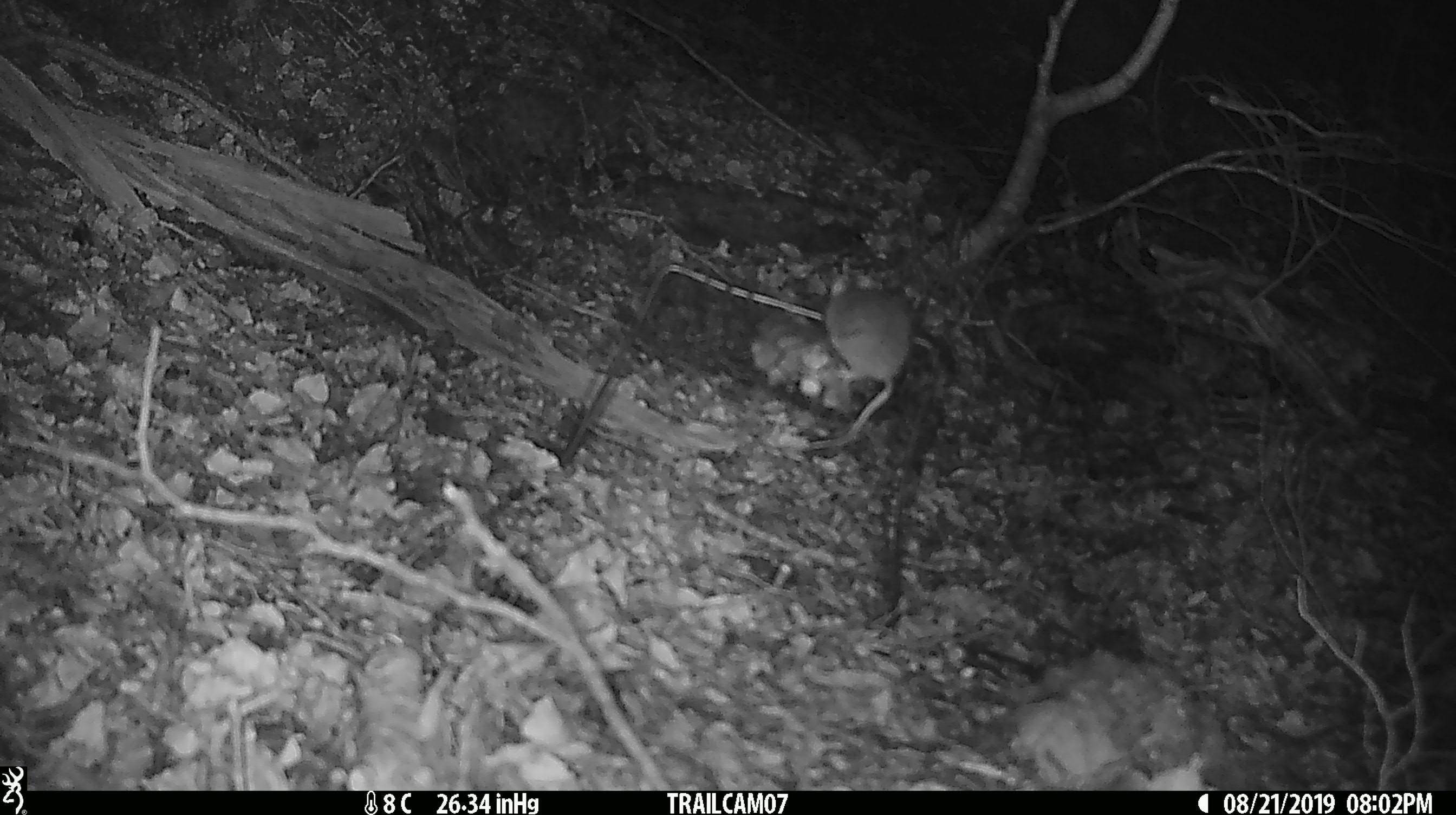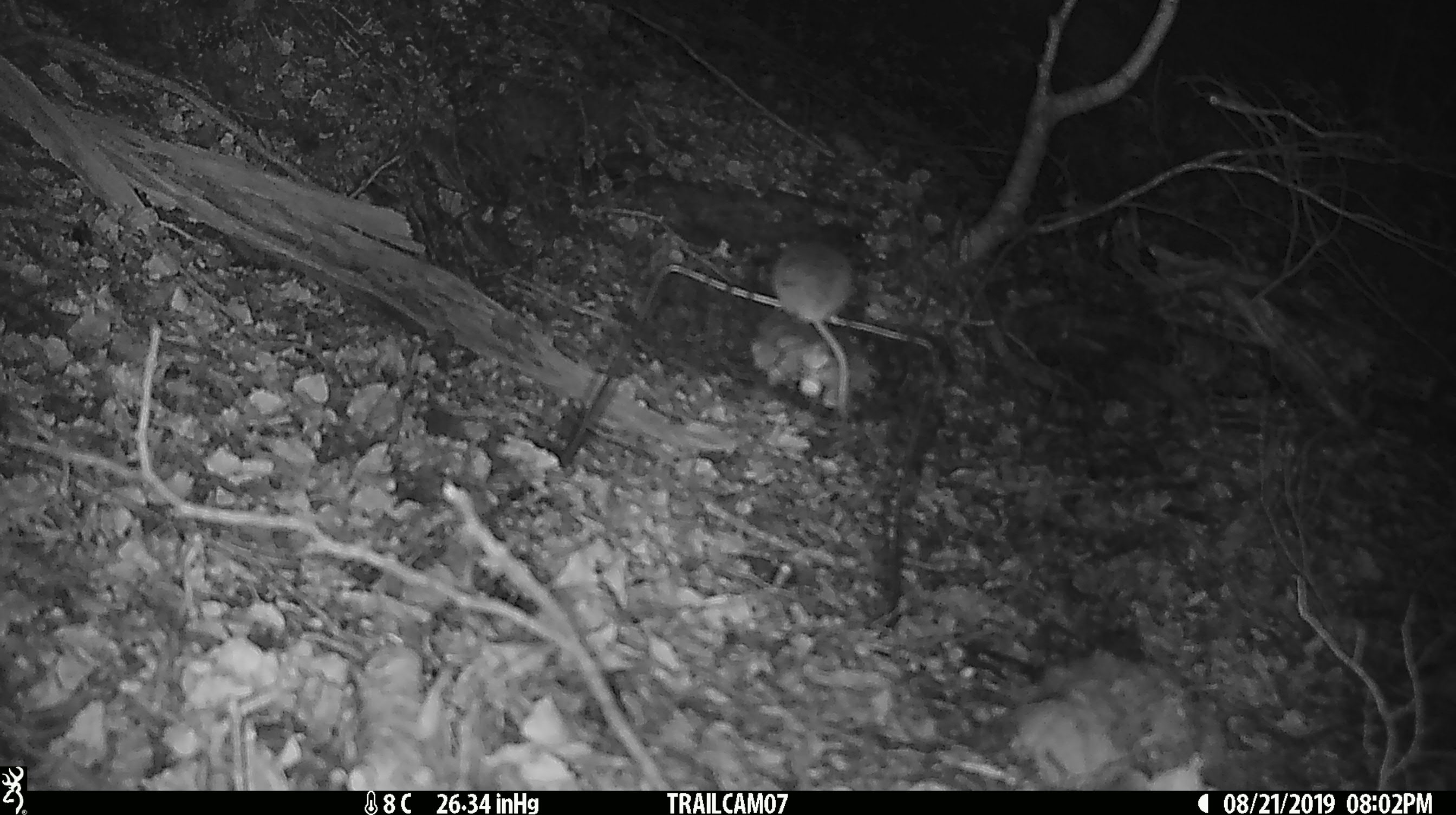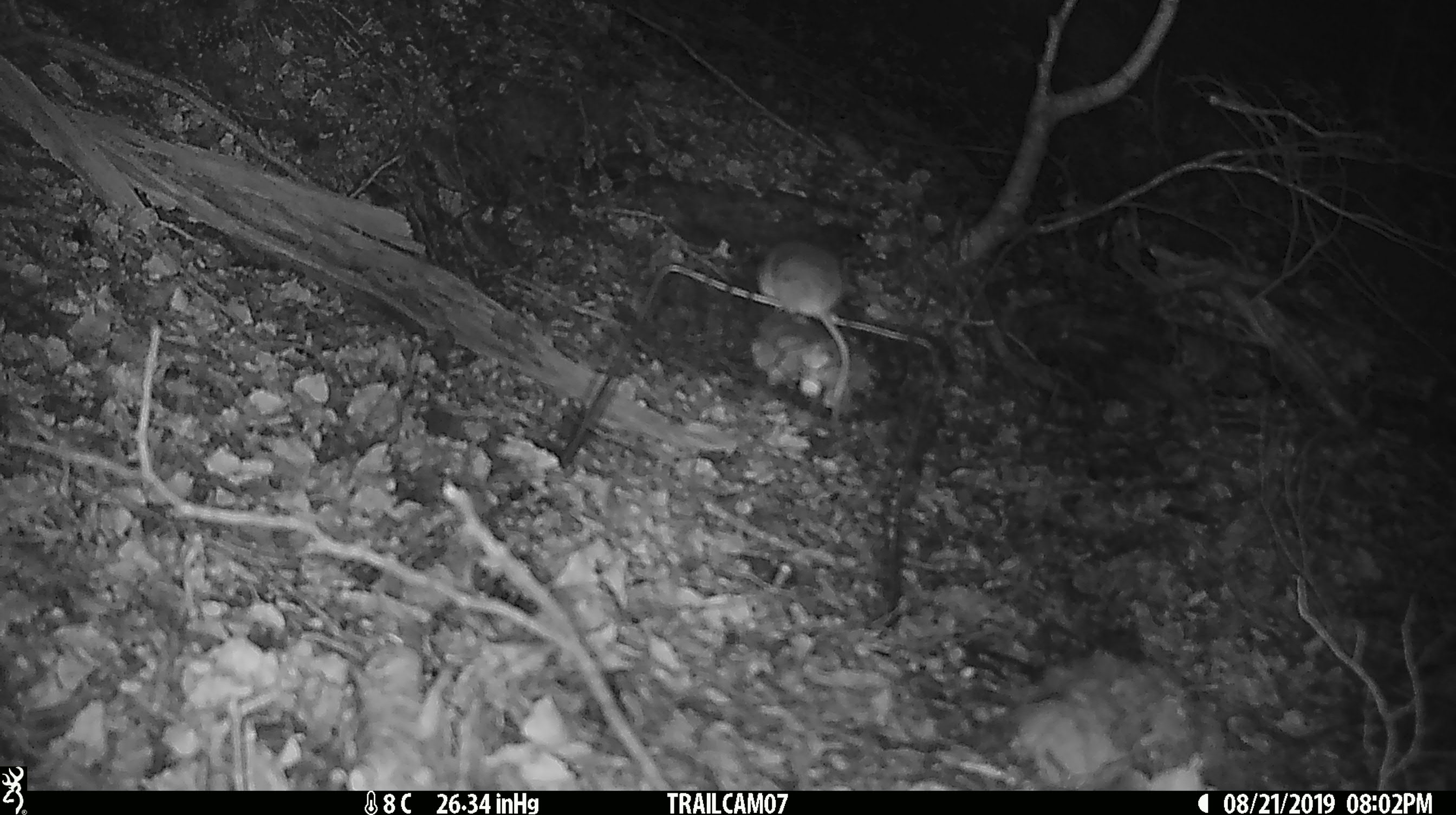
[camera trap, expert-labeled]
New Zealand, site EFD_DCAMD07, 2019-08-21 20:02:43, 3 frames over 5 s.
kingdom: Animalia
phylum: Chordata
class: Mammalia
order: Rodentia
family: Muridae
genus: Mus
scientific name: Mus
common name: mouse